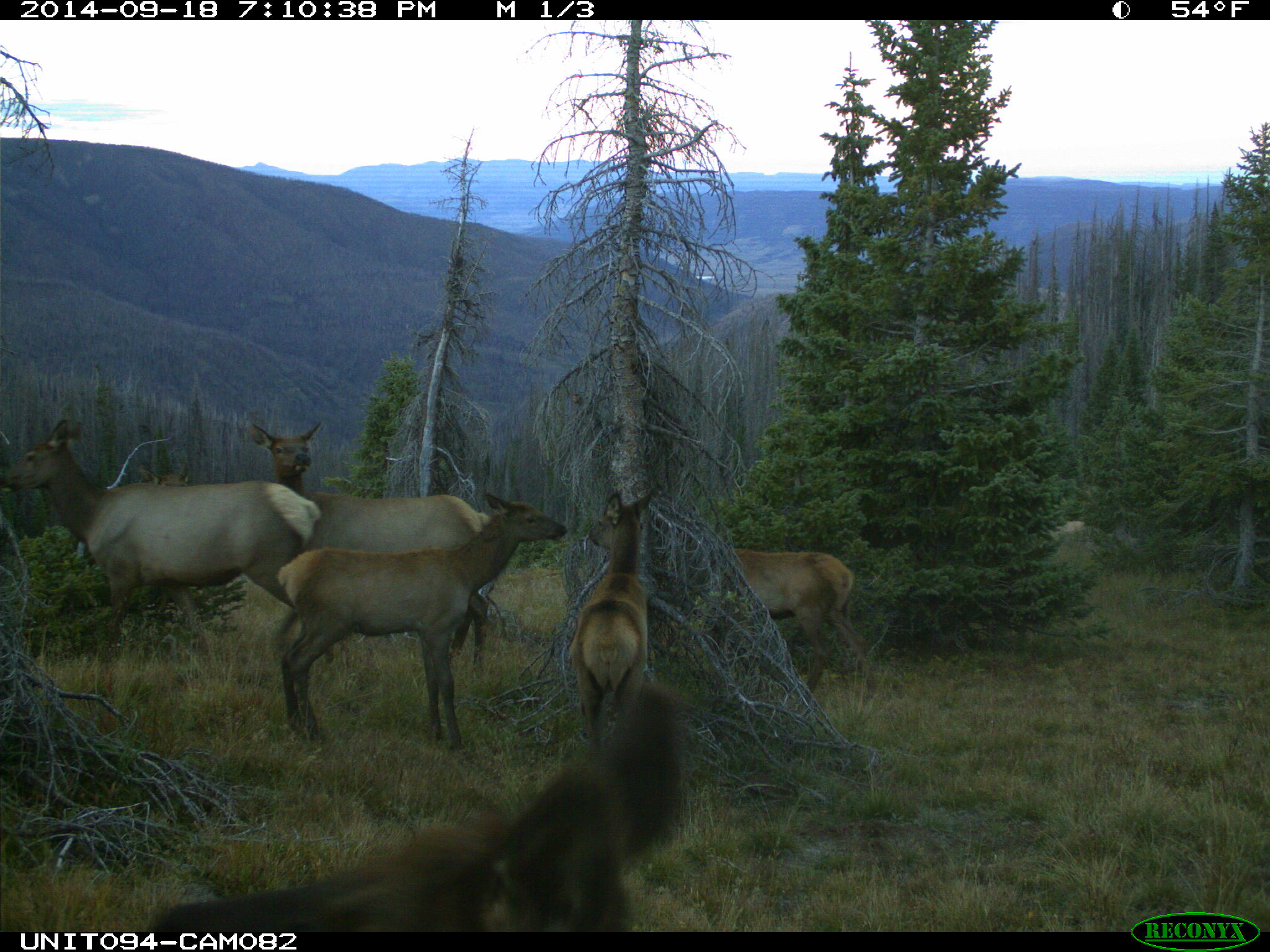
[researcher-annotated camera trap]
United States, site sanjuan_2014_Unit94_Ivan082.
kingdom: Animalia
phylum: Chordata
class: Mammalia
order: Artiodactyla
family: Cervidae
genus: Cervus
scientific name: Cervus elaphus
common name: red deer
Cervus elaphus (red deer).